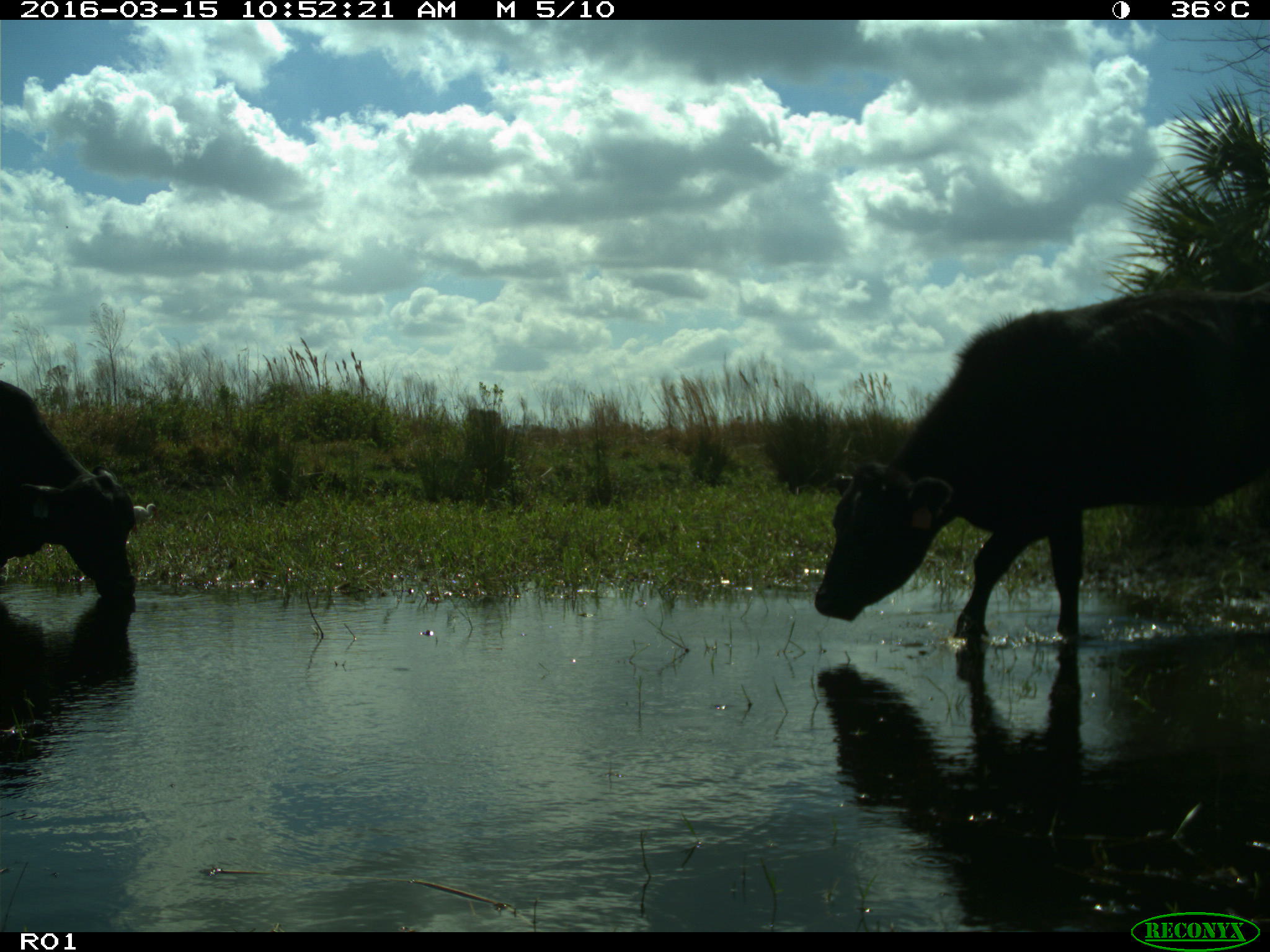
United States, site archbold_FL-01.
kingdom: Animalia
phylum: Chordata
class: Mammalia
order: Artiodactyla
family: Bovidae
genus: Bos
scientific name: Bos taurus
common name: domestic cow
Bos taurus (domestic cow).